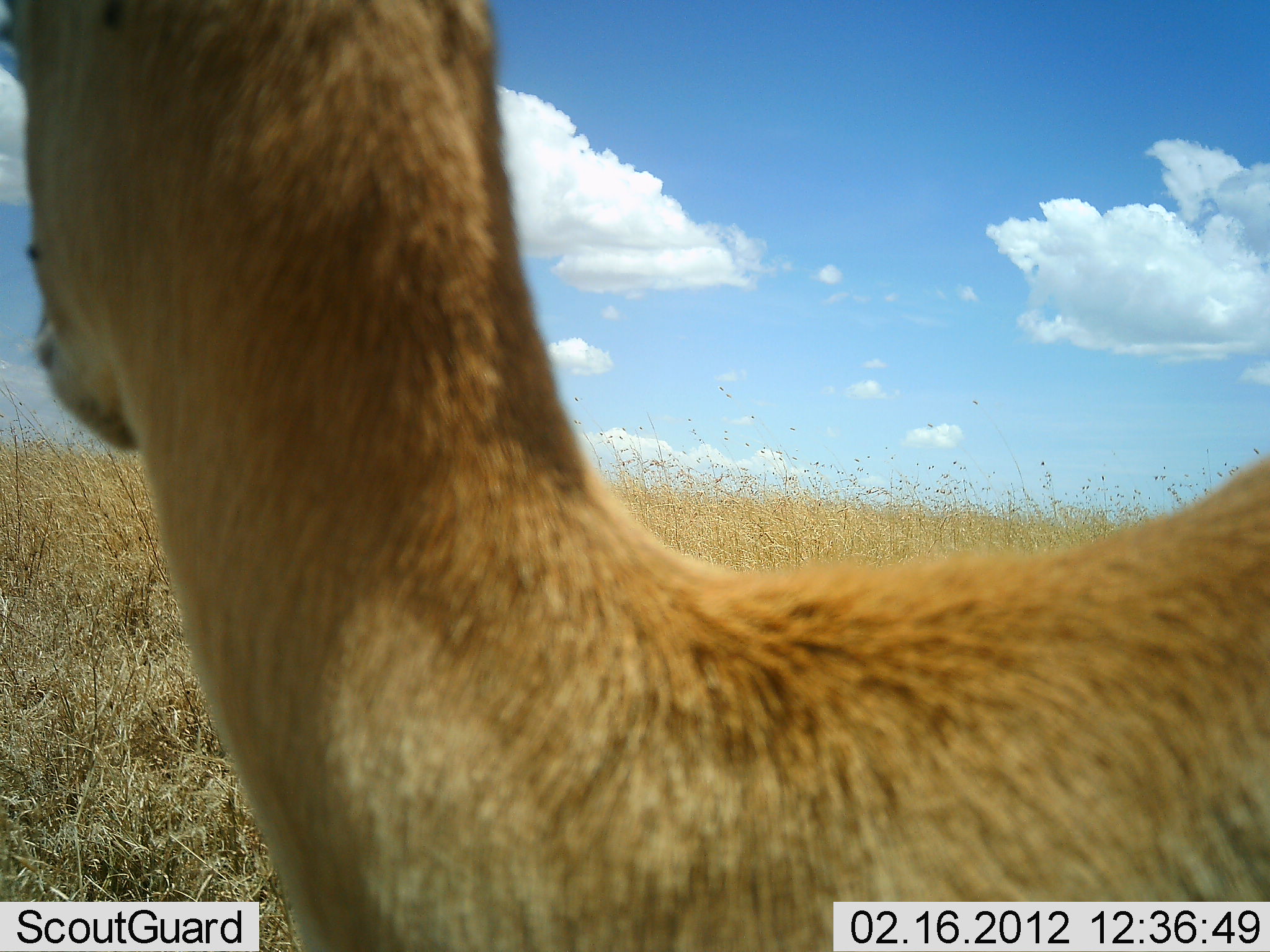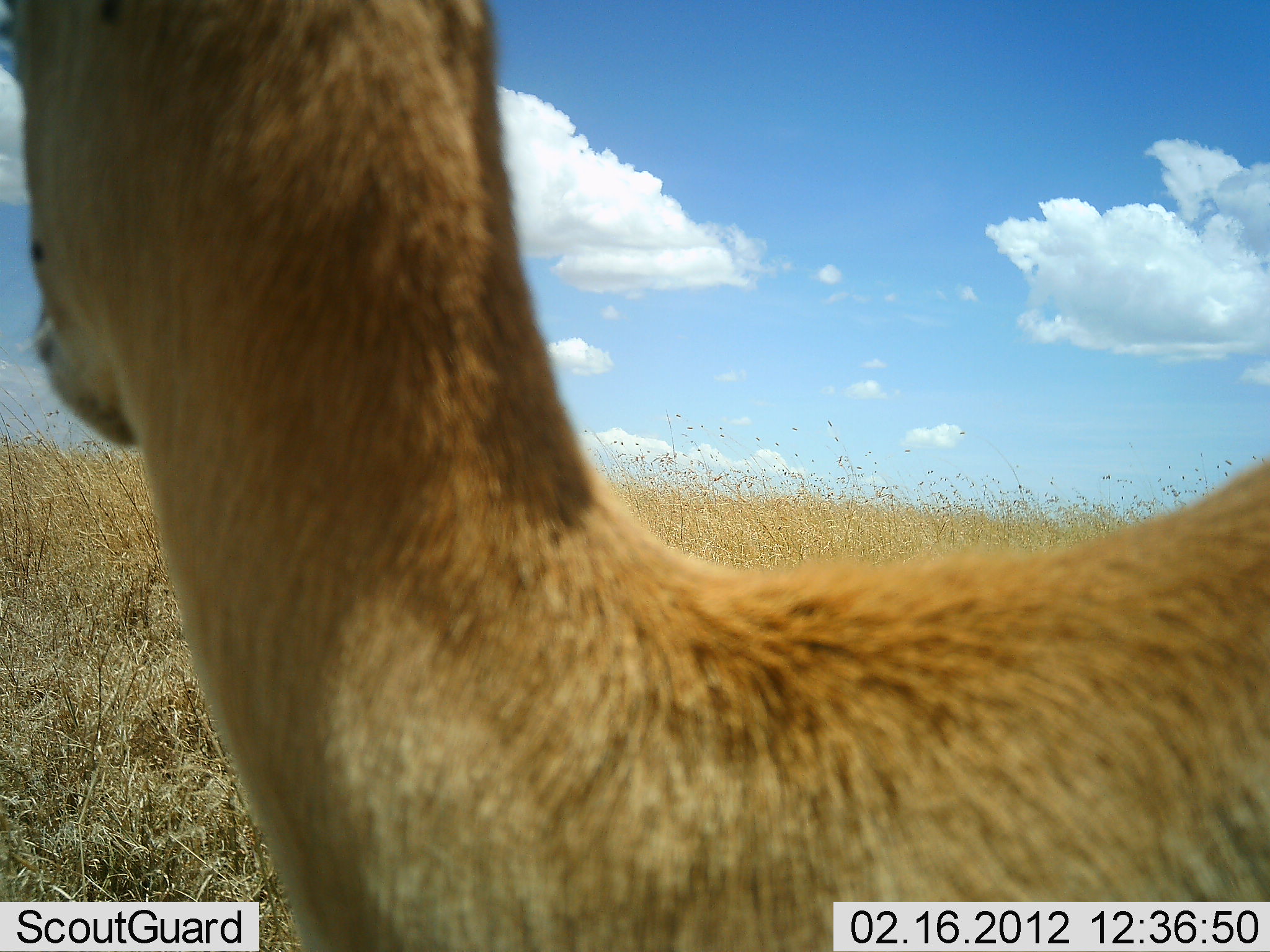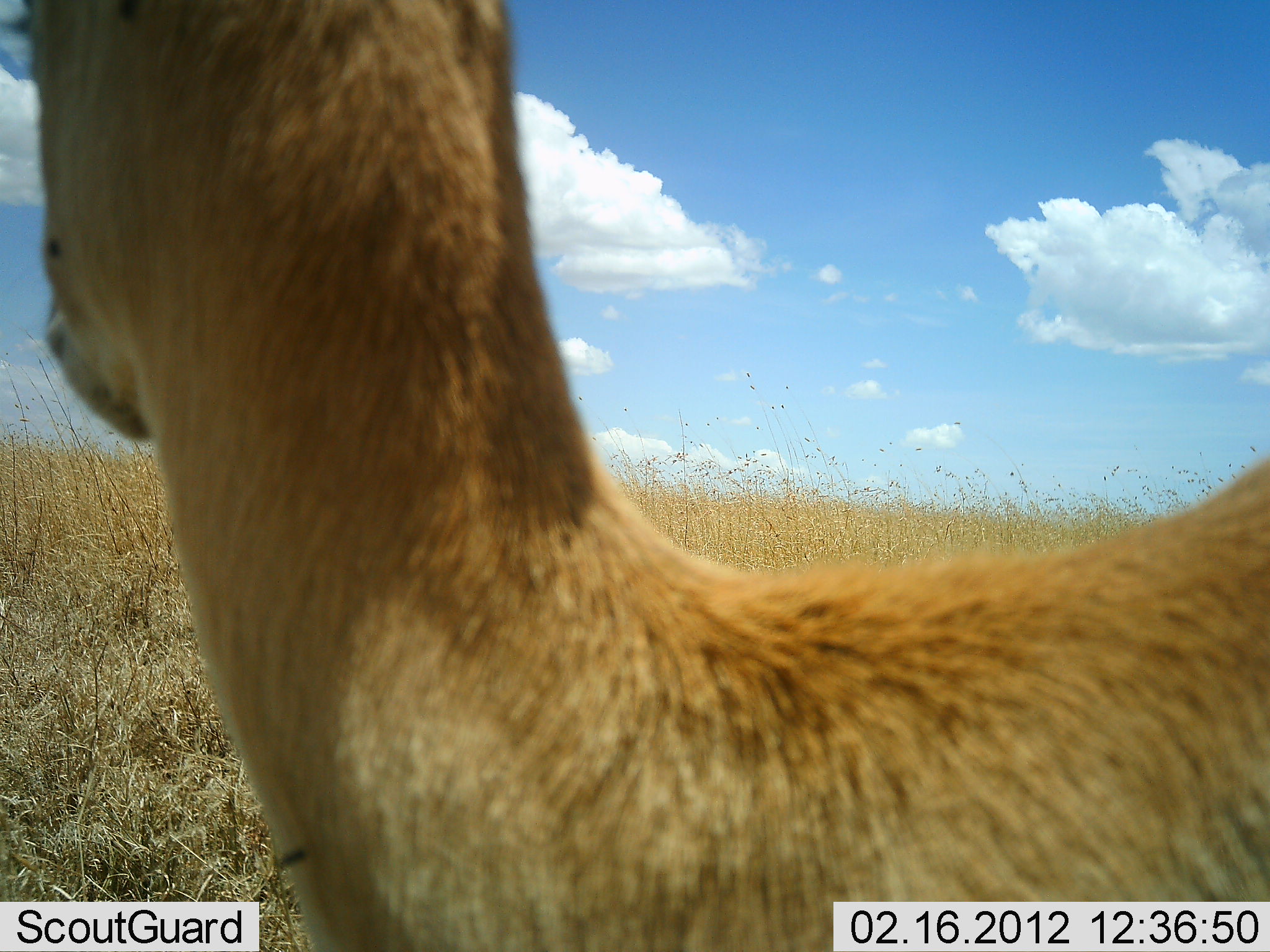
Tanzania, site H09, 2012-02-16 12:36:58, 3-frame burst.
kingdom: Animalia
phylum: Chordata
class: Mammalia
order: Artiodactyla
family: Bovidae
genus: Eudorcas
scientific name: Eudorcas thomsonii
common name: thomson's gazelle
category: gazellethomsons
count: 1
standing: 93%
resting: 7%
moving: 0%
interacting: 0%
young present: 0%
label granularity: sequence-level